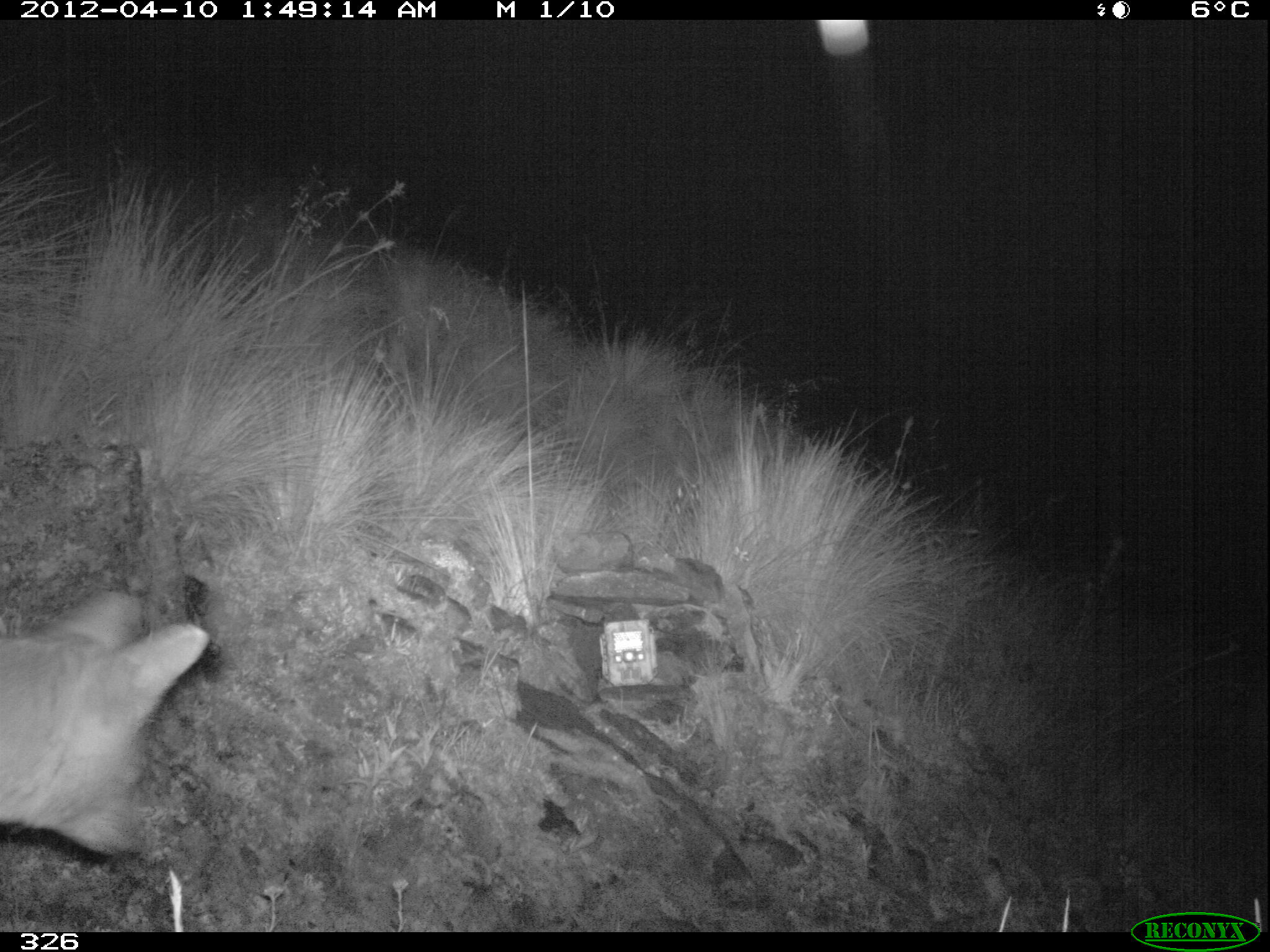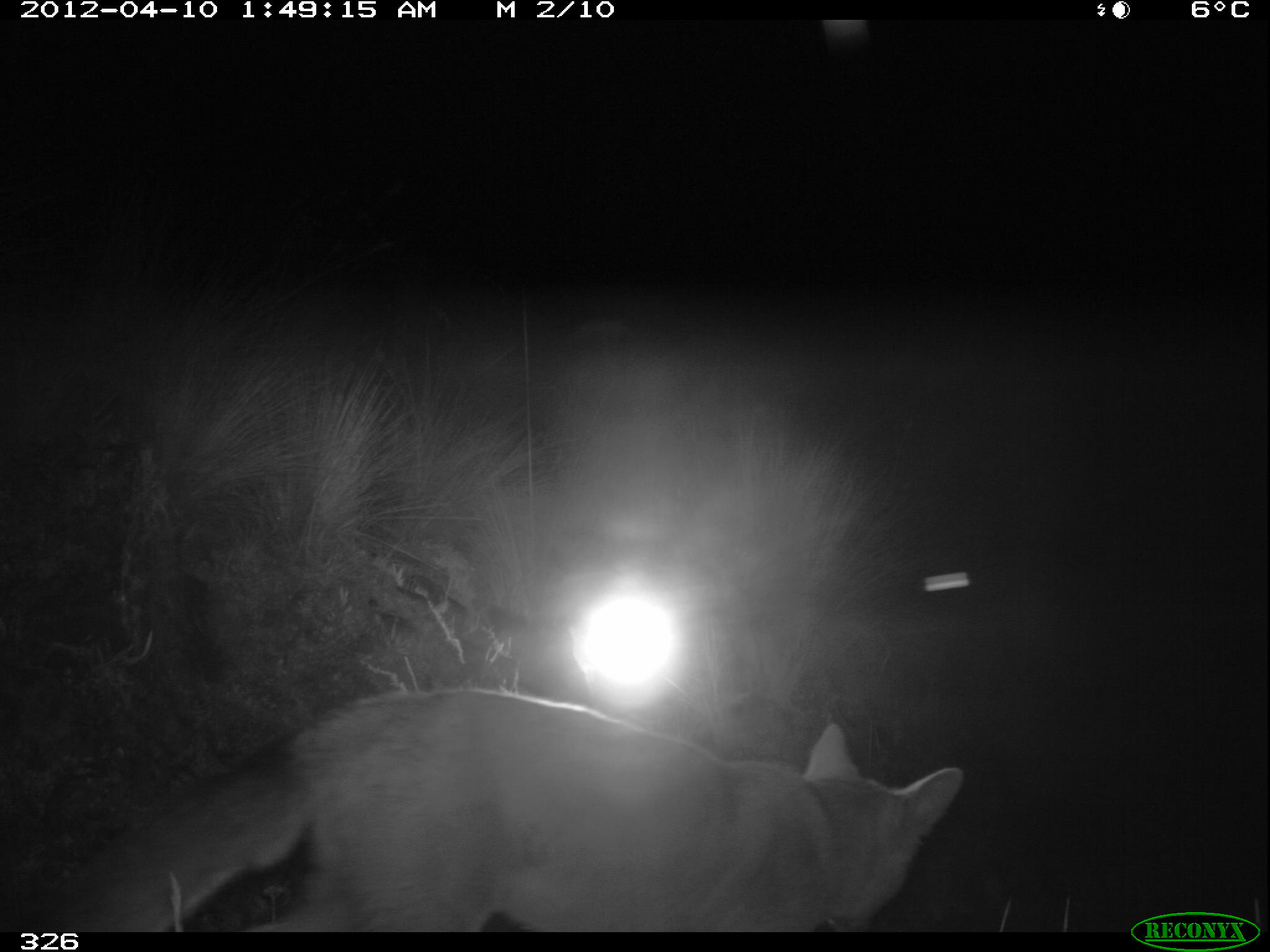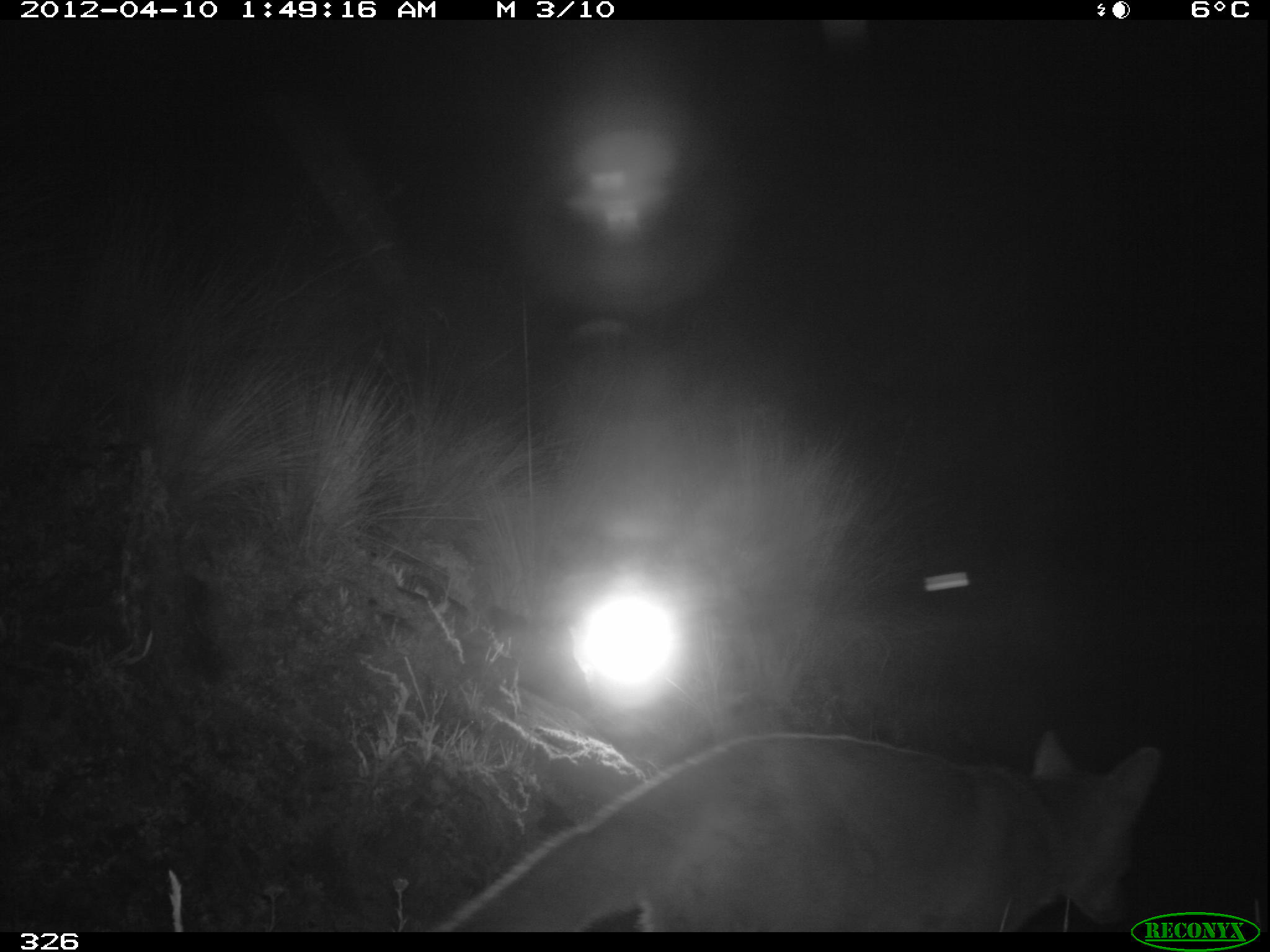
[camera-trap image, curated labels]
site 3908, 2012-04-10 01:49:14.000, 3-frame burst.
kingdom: Animalia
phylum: Chordata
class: Mammalia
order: Carnivora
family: Canidae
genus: Lycalopex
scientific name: Lycalopex culpaeus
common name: culpeo